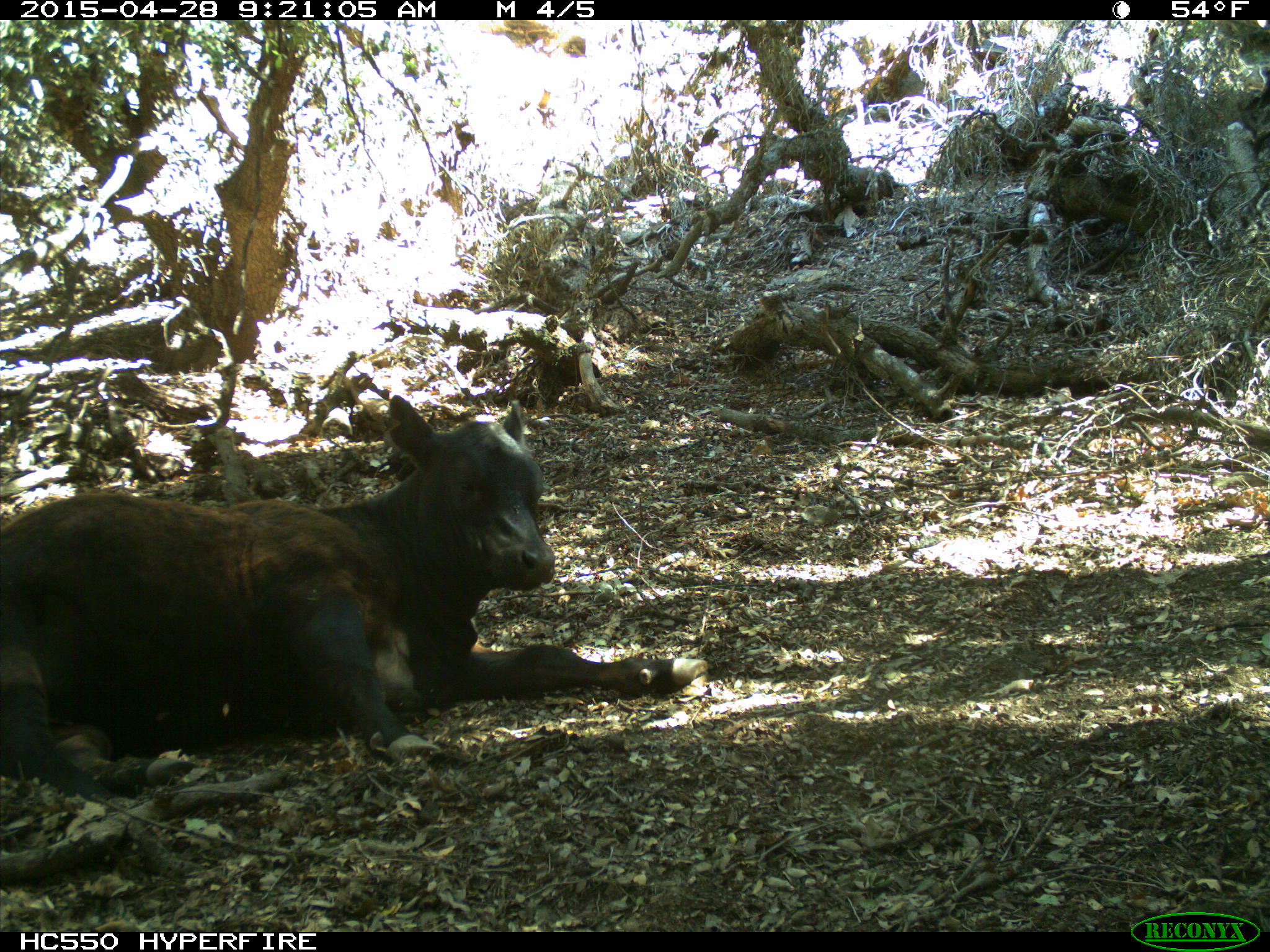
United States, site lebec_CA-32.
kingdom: Animalia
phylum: Chordata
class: Mammalia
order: Artiodactyla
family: Bovidae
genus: Bos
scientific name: Bos taurus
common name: domestic cow